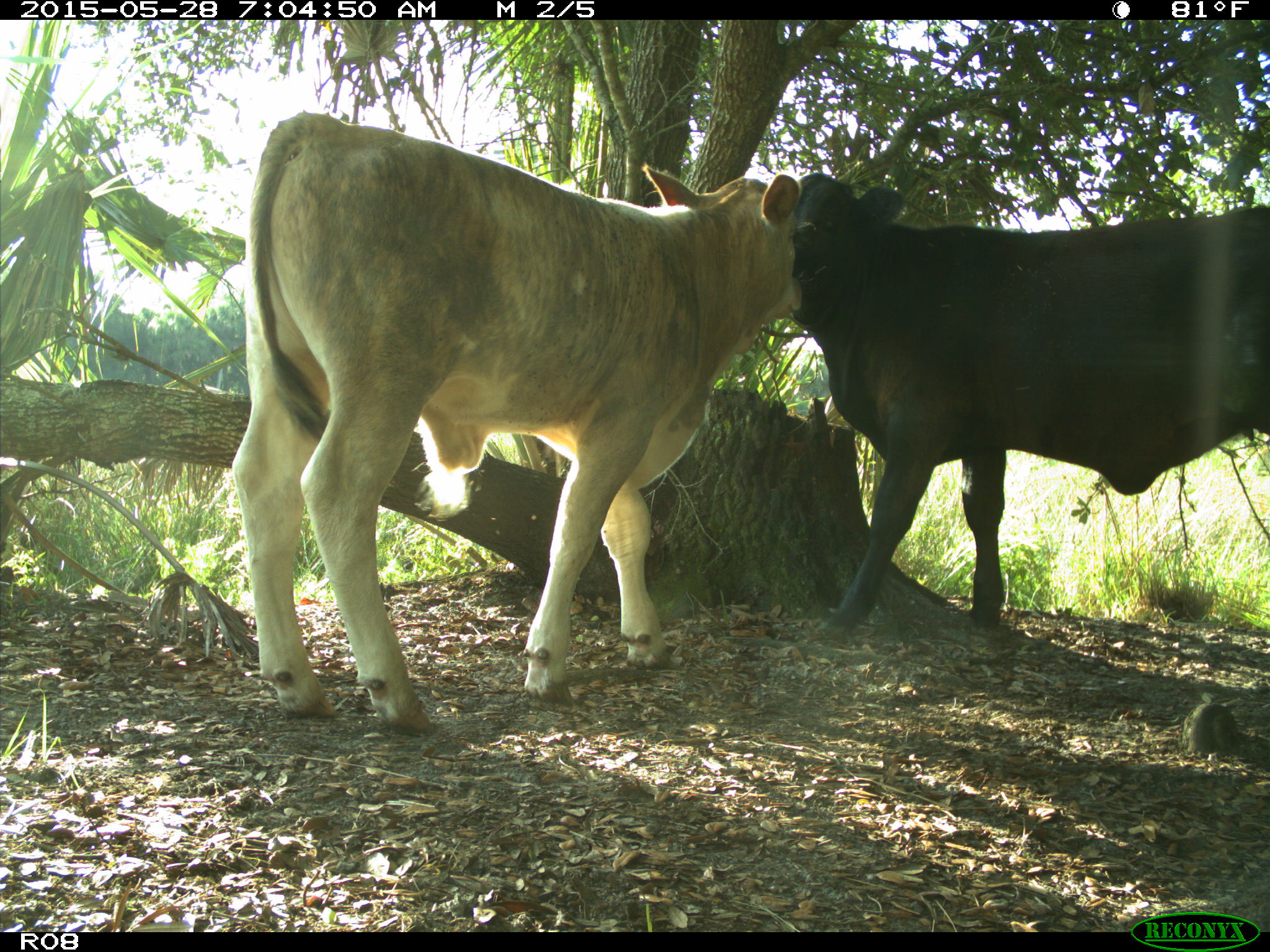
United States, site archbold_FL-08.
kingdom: Animalia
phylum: Chordata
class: Mammalia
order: Artiodactyla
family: Bovidae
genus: Bos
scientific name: Bos taurus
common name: domestic cow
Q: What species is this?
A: Bos taurus (domestic cow).